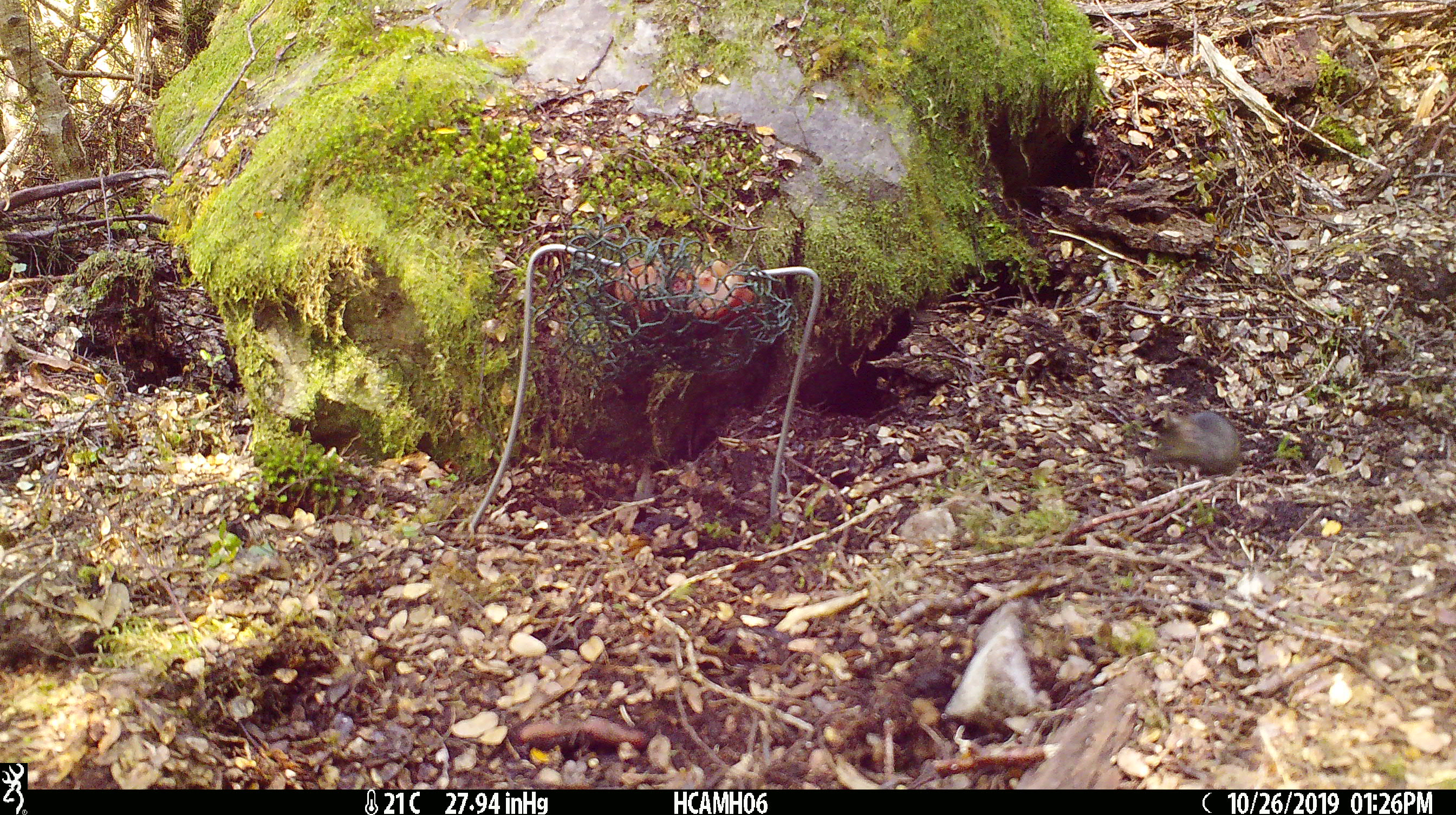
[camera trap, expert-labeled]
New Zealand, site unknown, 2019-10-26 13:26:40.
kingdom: Animalia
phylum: Chordata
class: Mammalia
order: Rodentia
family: Muridae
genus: Mus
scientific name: Mus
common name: mouse